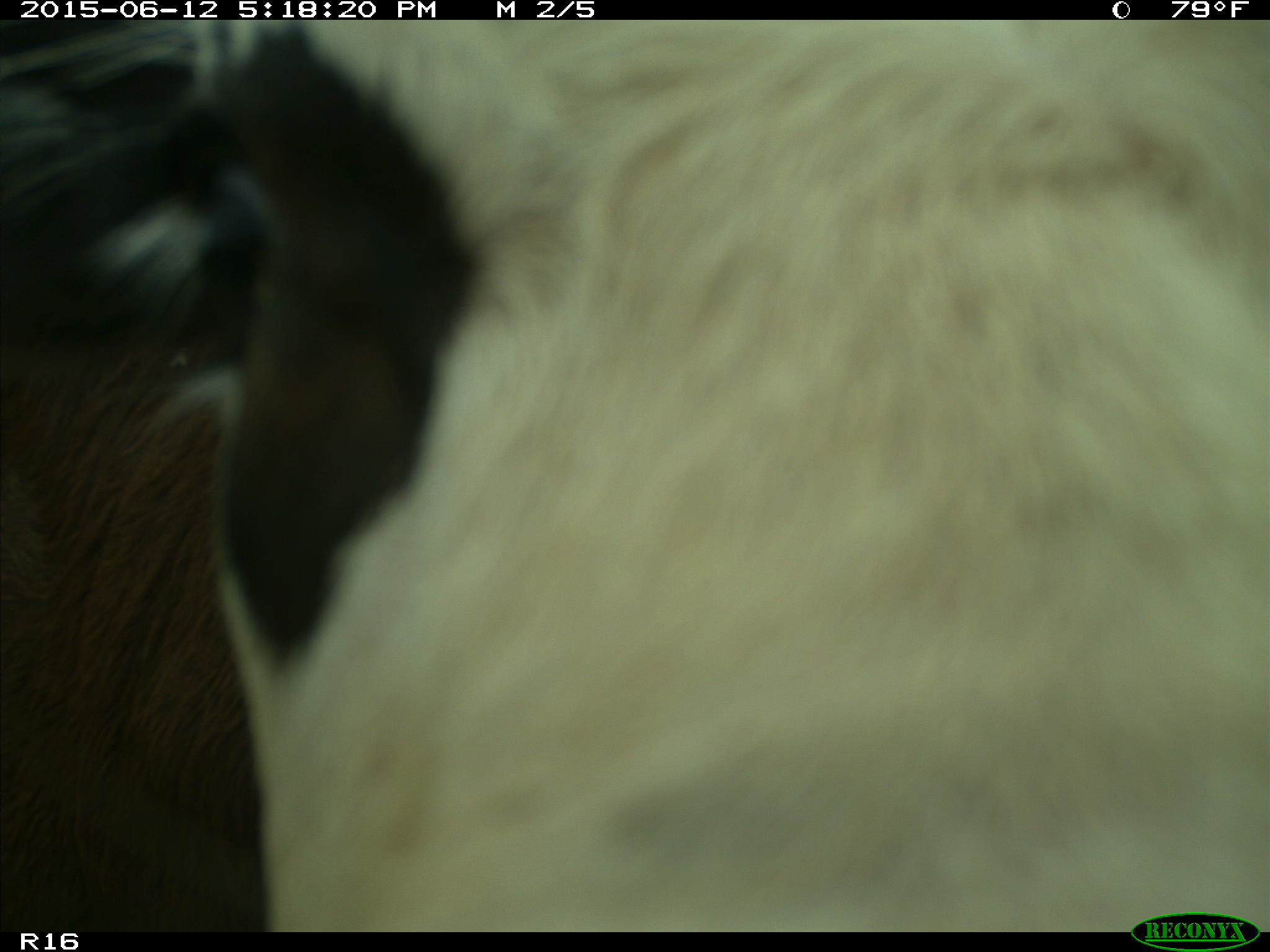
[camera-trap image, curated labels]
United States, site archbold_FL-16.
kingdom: Animalia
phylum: Chordata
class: Mammalia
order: Artiodactyla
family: Bovidae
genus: Bos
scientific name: Bos taurus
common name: domestic cow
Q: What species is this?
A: Bos taurus (domestic cow).